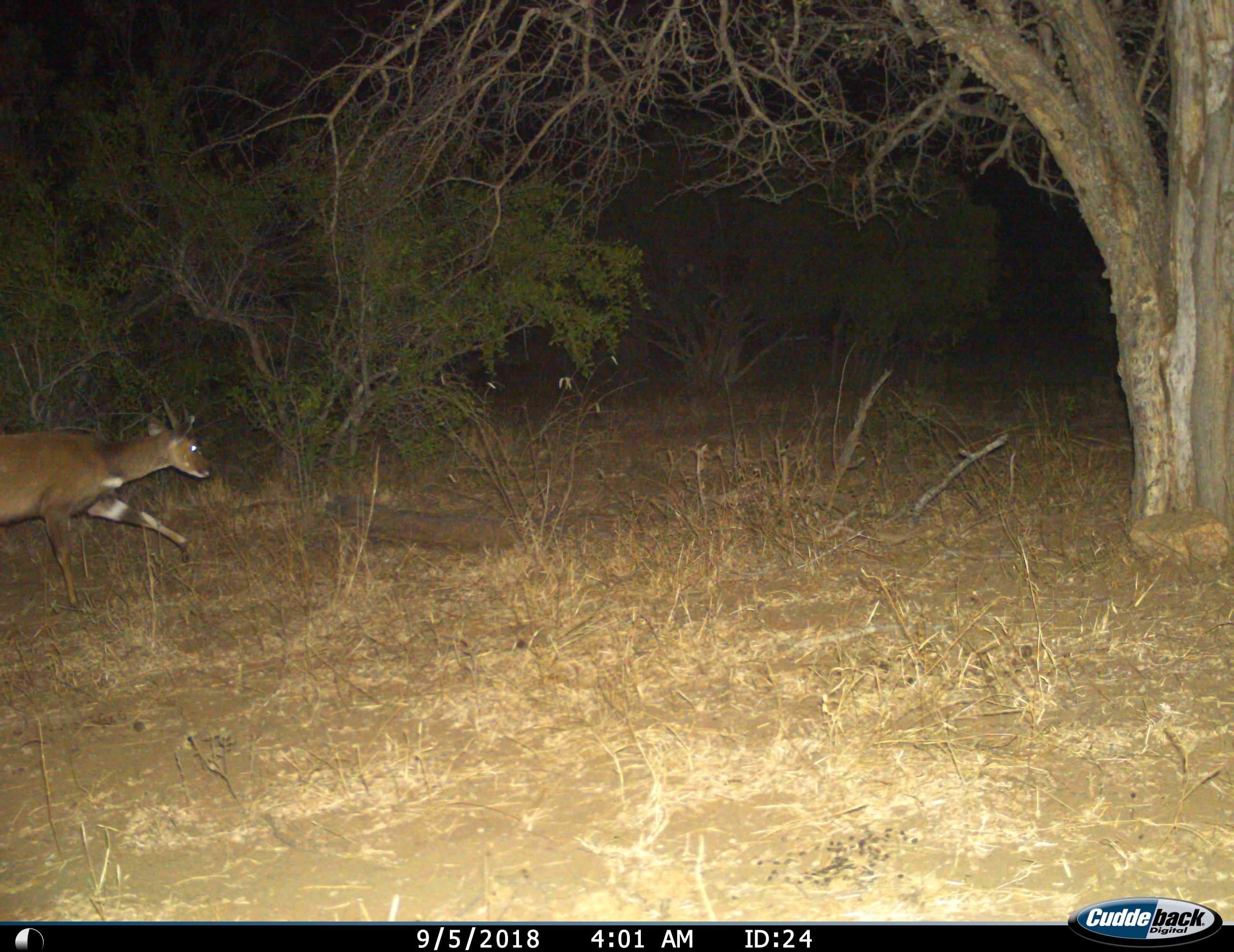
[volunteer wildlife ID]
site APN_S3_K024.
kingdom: Animalia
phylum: Chordata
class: Mammalia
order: Artiodactyla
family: Bovidae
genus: Tragelaphus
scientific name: Tragelaphus scriptus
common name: bushbuck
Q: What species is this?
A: Bushbuck (Tragelaphus scriptus).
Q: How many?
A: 1.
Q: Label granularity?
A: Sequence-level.